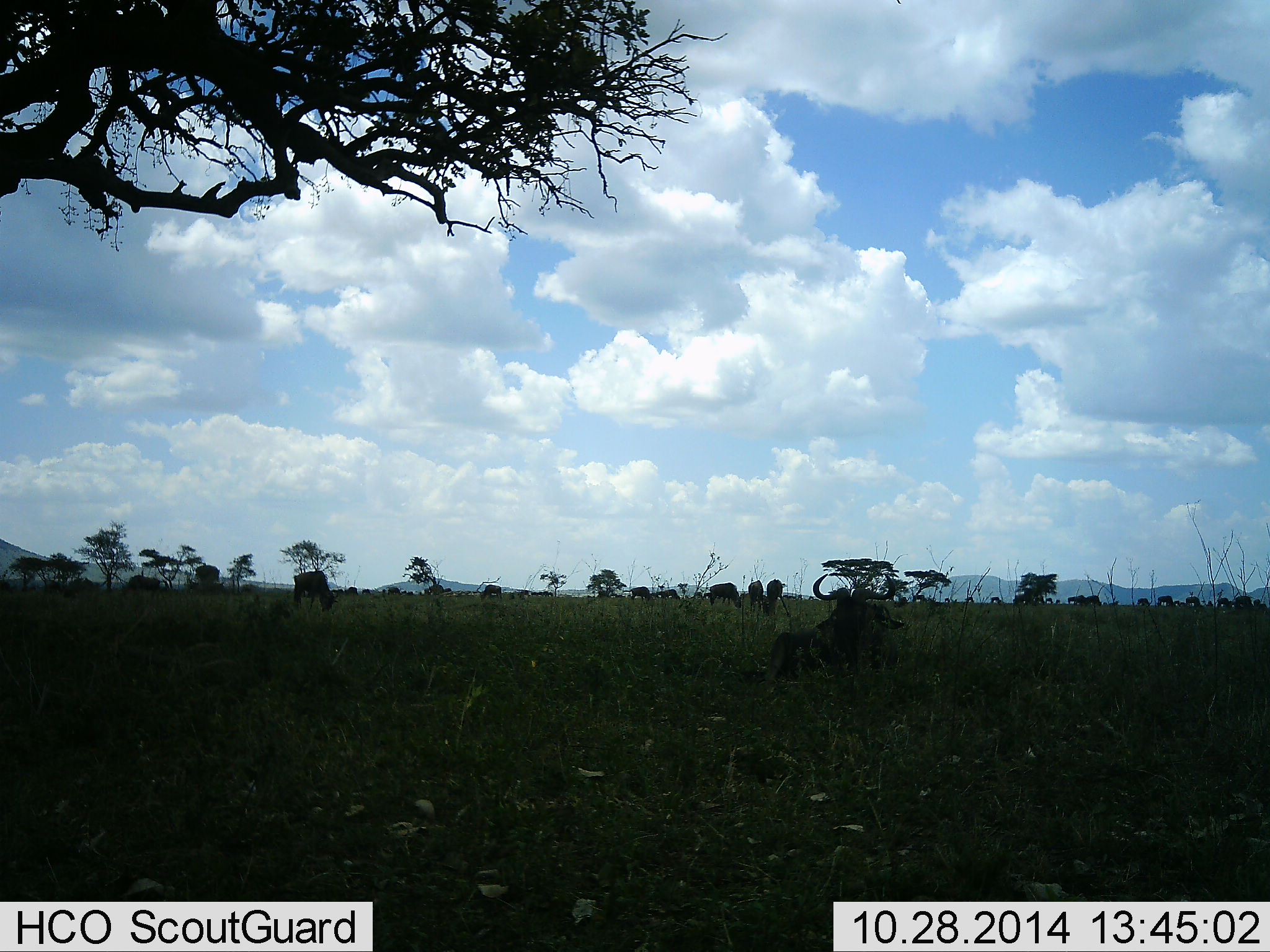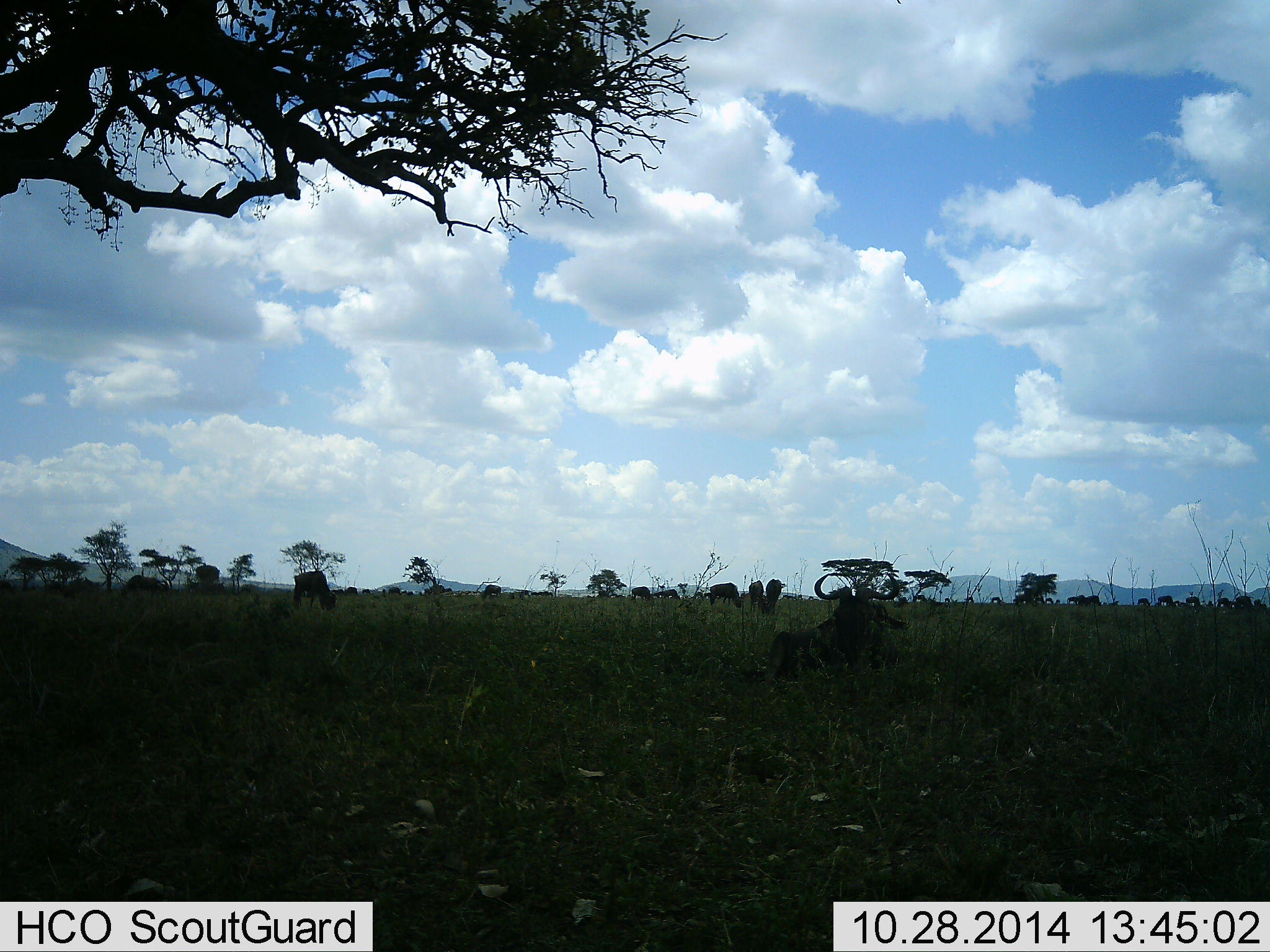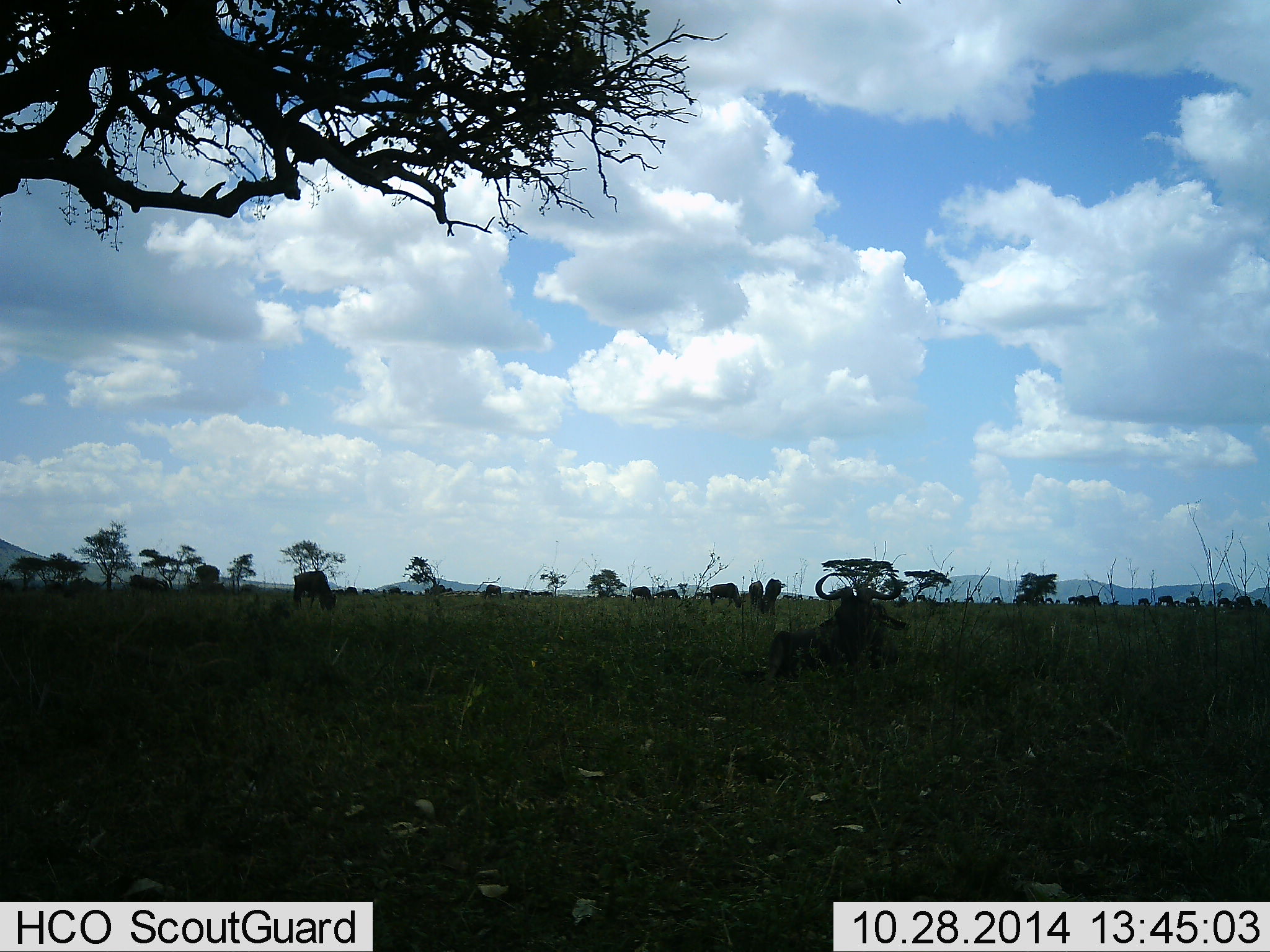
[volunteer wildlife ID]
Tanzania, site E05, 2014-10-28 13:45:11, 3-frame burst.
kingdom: Animalia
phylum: Chordata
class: Mammalia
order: Artiodactyla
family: Bovidae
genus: Connochaetes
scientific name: Connochaetes taurinus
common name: blue wildebeest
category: wildebeest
Wildebeest (blue wildebeest) (Connochaetes taurinus), count 11-50. Behavior (volunteer vote fractions): standing 40%, resting 100%, moving 20%, interacting 0%. Young present (vote fraction): 0%. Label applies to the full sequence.